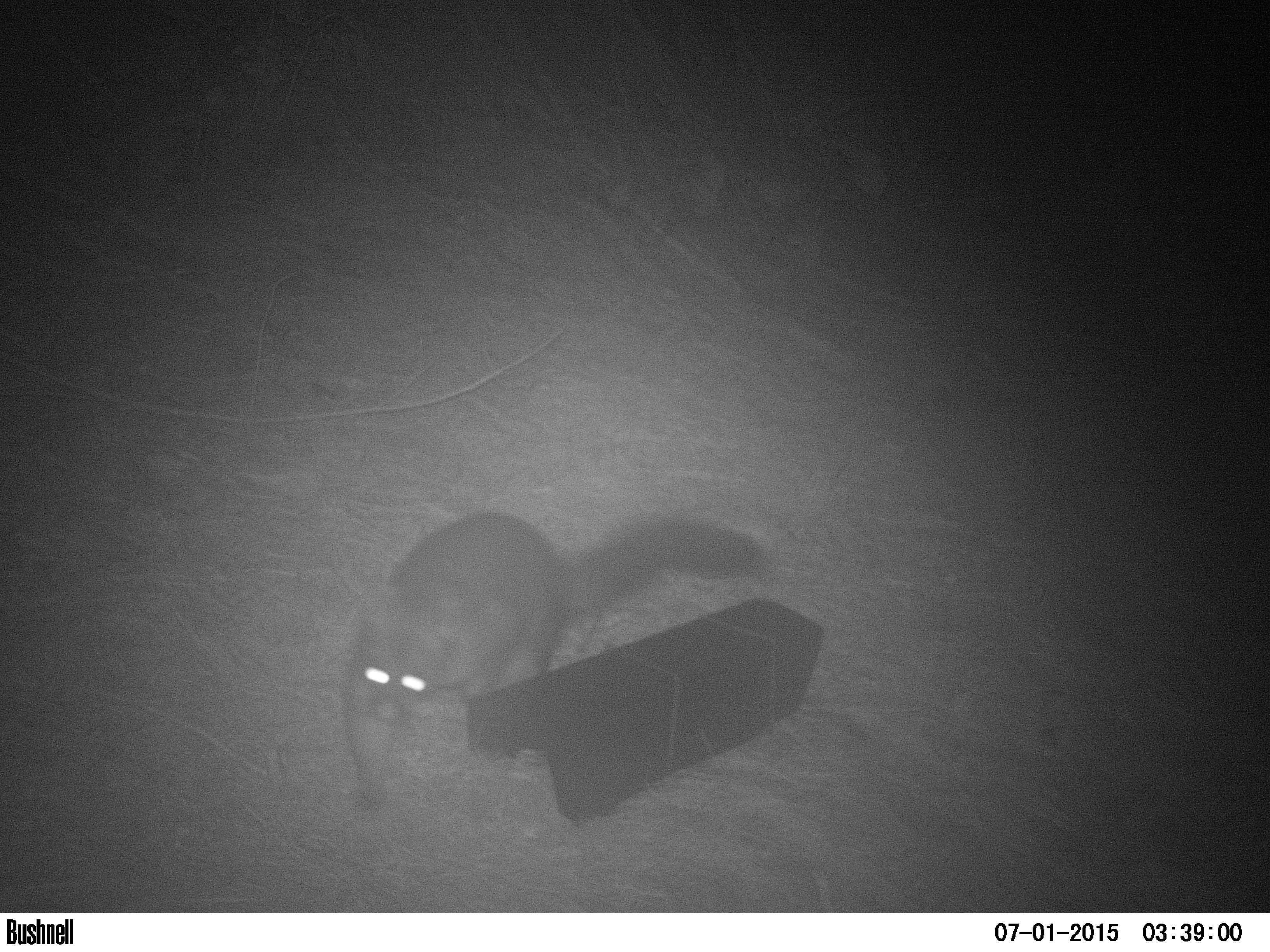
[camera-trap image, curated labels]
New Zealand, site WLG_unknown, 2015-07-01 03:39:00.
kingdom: Animalia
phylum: Chordata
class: Mammalia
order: Diprotodontia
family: Phalangeridae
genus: Trichosurus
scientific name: Trichosurus vulpecula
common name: common brushtail possum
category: possum